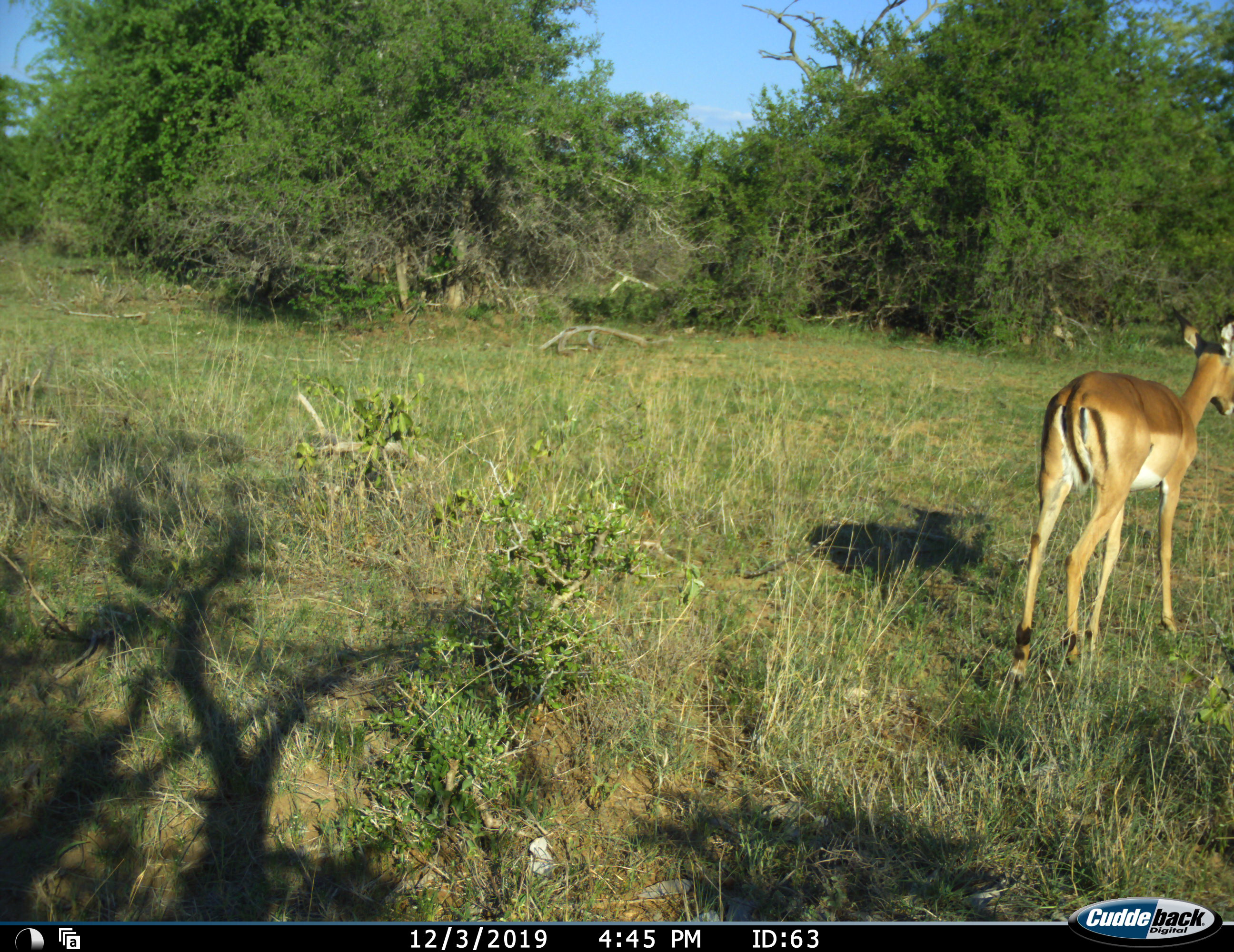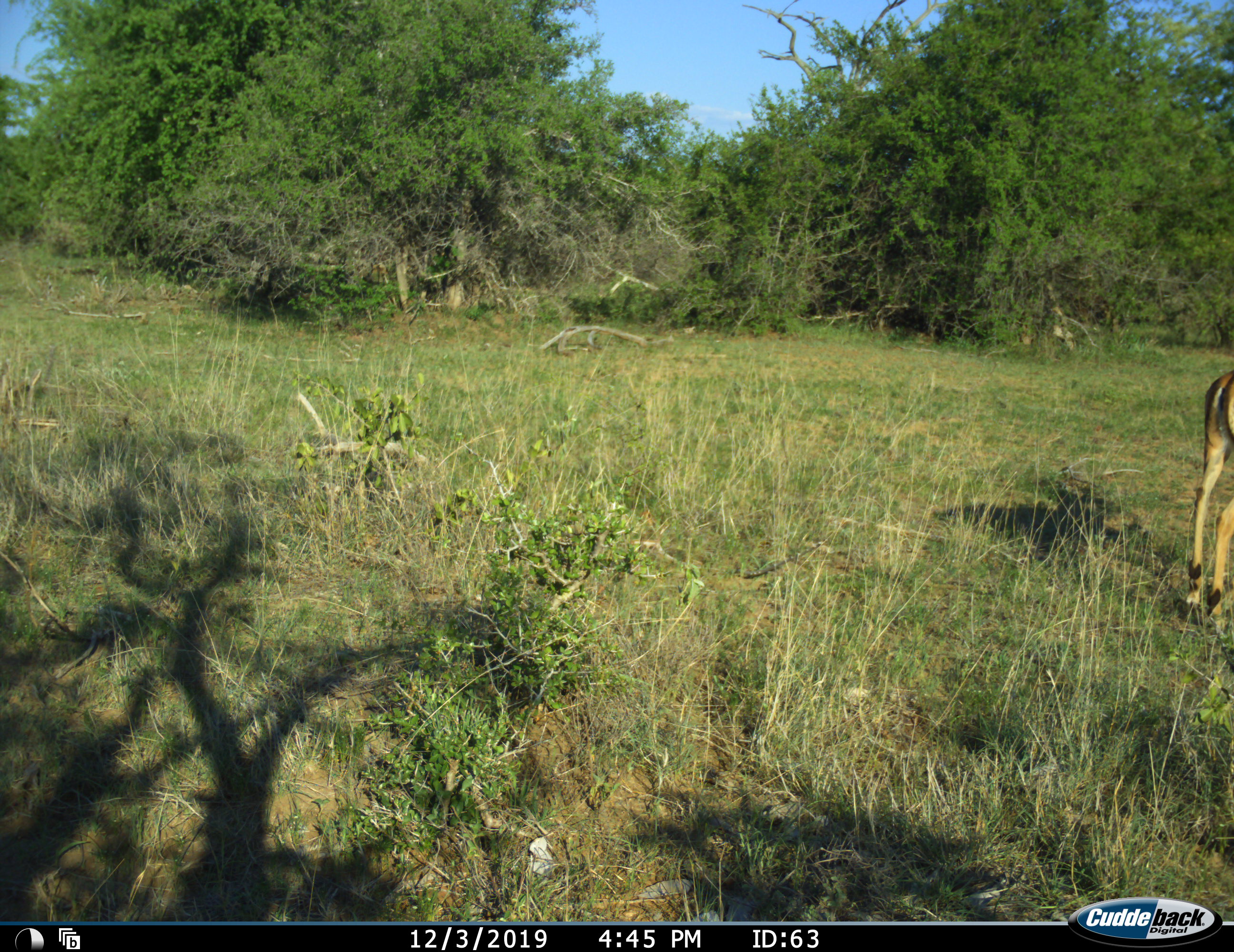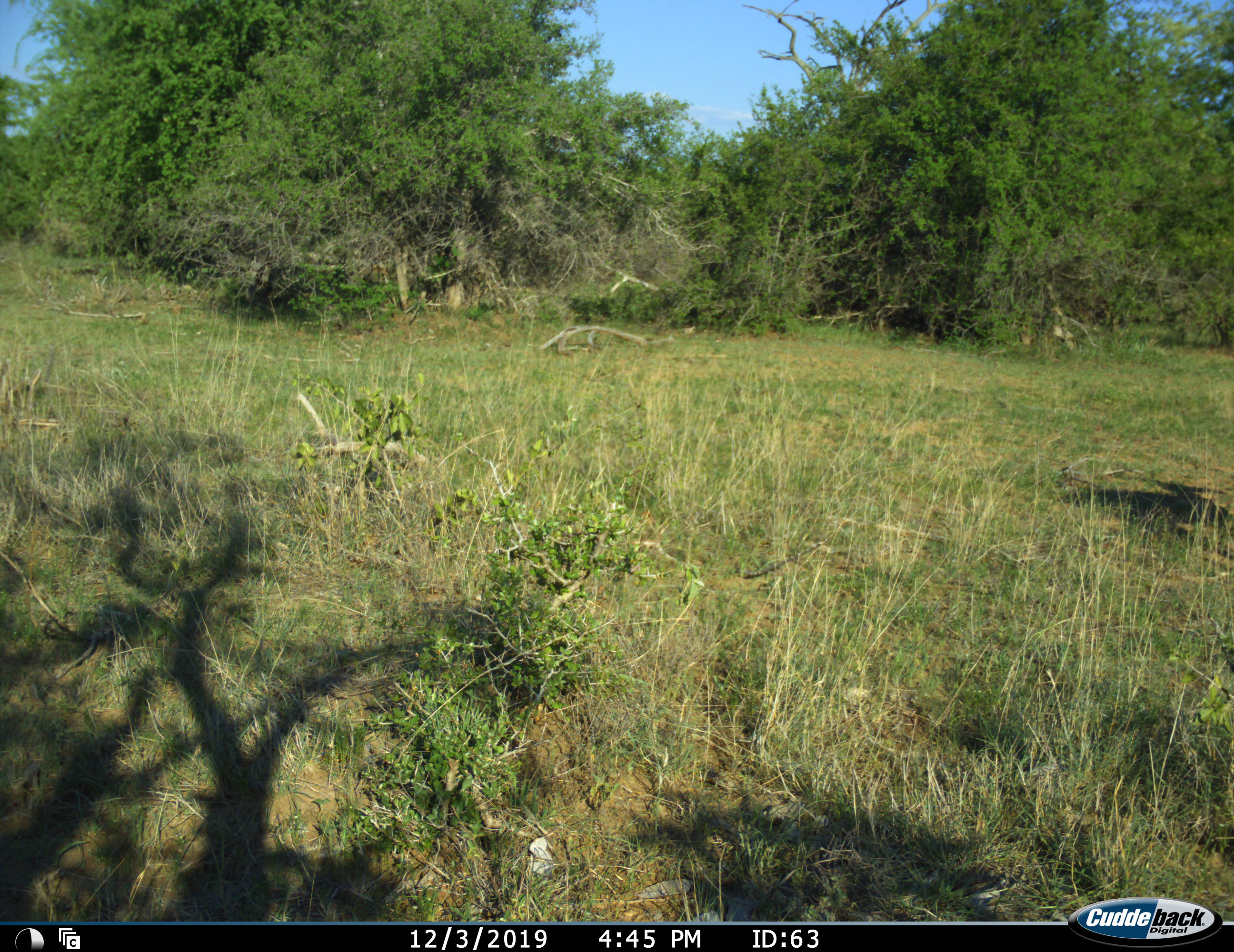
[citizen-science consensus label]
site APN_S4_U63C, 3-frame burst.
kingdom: Animalia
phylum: Chordata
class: Mammalia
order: Artiodactyla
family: Bovidae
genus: Aepyceros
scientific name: Aepyceros melampus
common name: impala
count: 1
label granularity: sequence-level